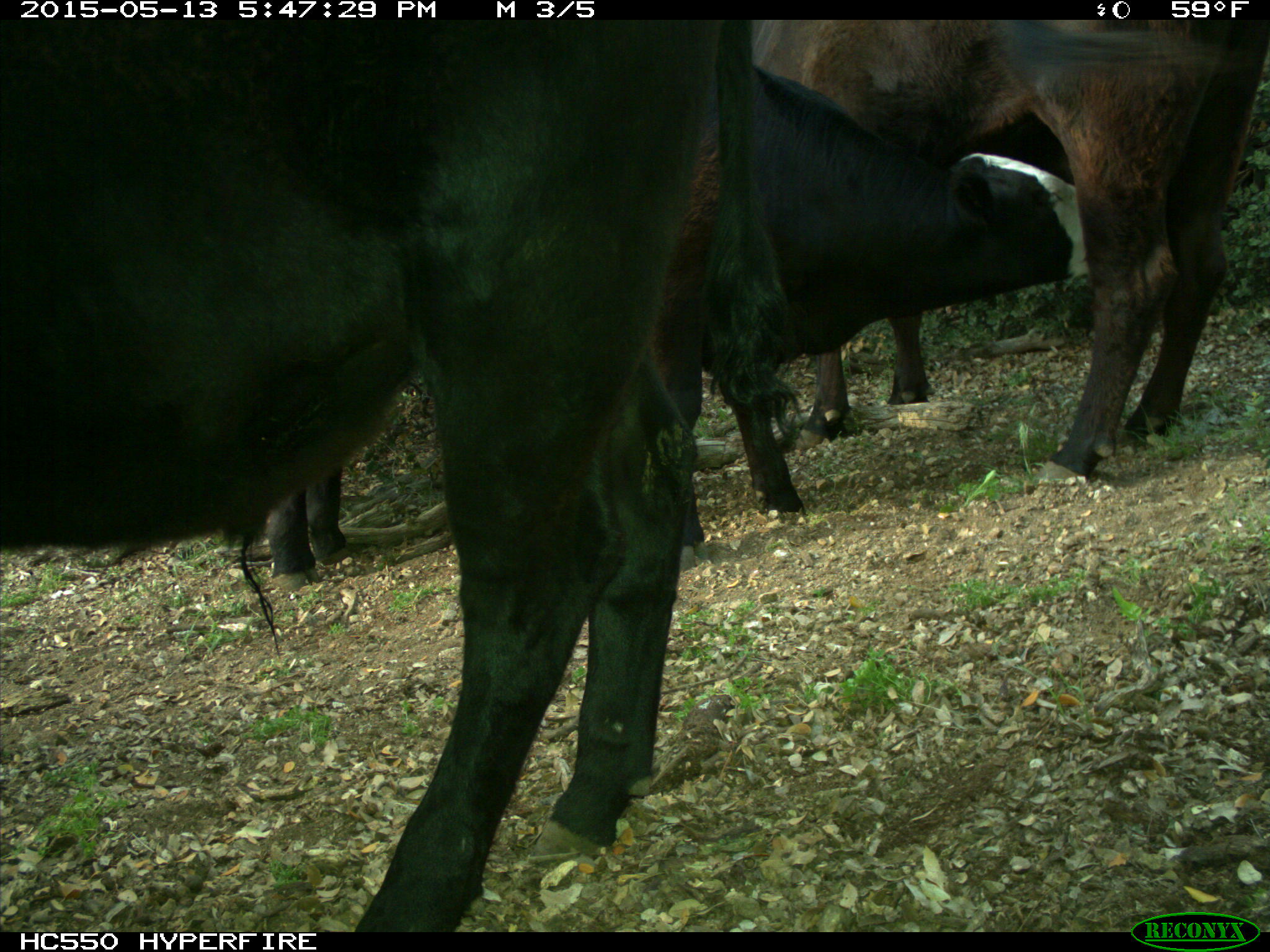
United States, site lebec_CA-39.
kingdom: Animalia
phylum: Chordata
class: Mammalia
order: Artiodactyla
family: Bovidae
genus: Bos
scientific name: Bos taurus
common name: domestic cow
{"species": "Bos taurus (domestic cow)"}